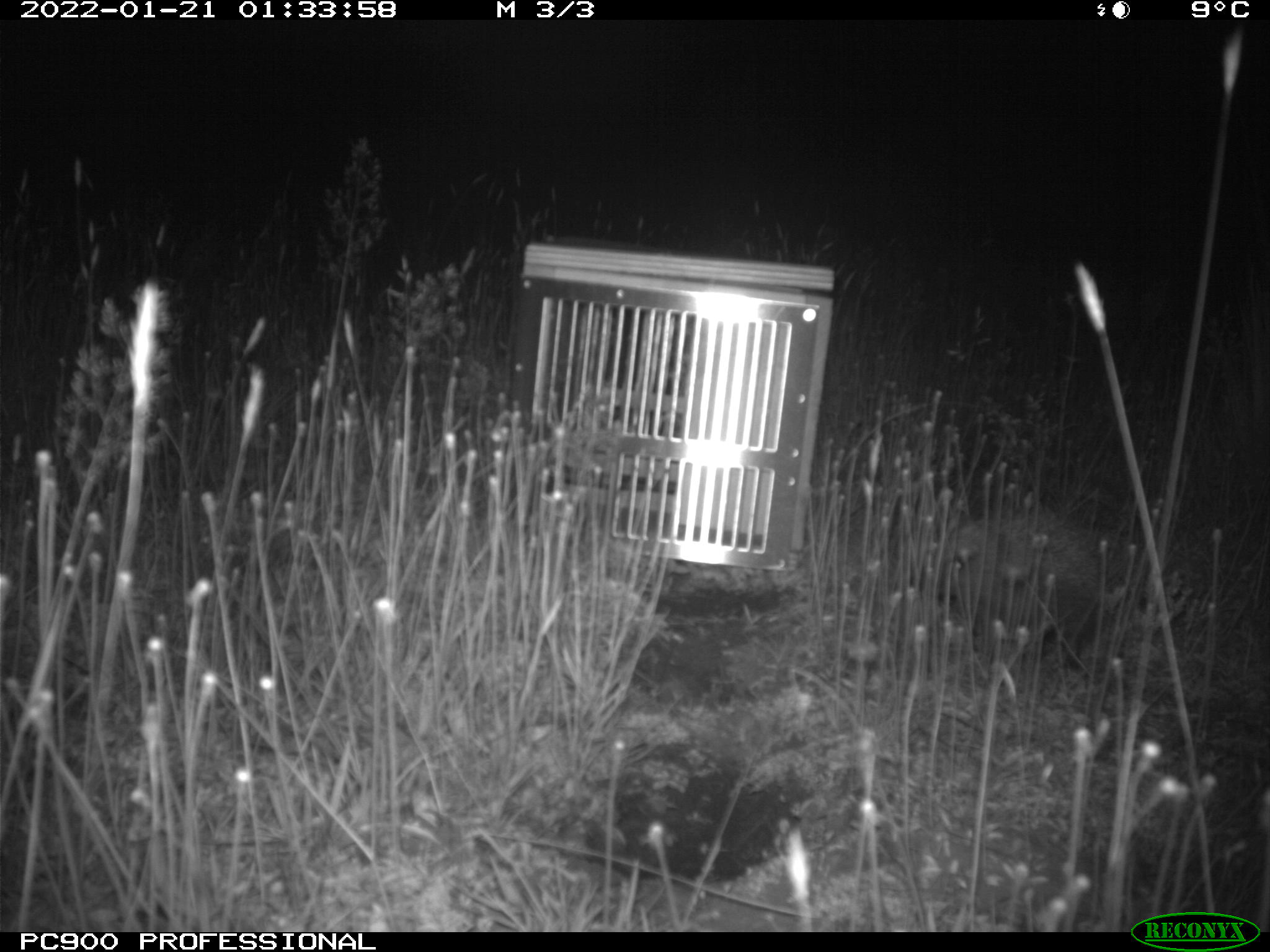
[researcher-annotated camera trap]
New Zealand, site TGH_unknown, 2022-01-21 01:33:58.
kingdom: Animalia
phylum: Chordata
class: Mammalia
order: Eulipotyphla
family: Erinaceidae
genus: Erinaceus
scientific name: Erinaceus europaeus europaeus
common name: european hedgehog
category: hedgehog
Hedgehog (european hedgehog) (Erinaceus europaeus europaeus).